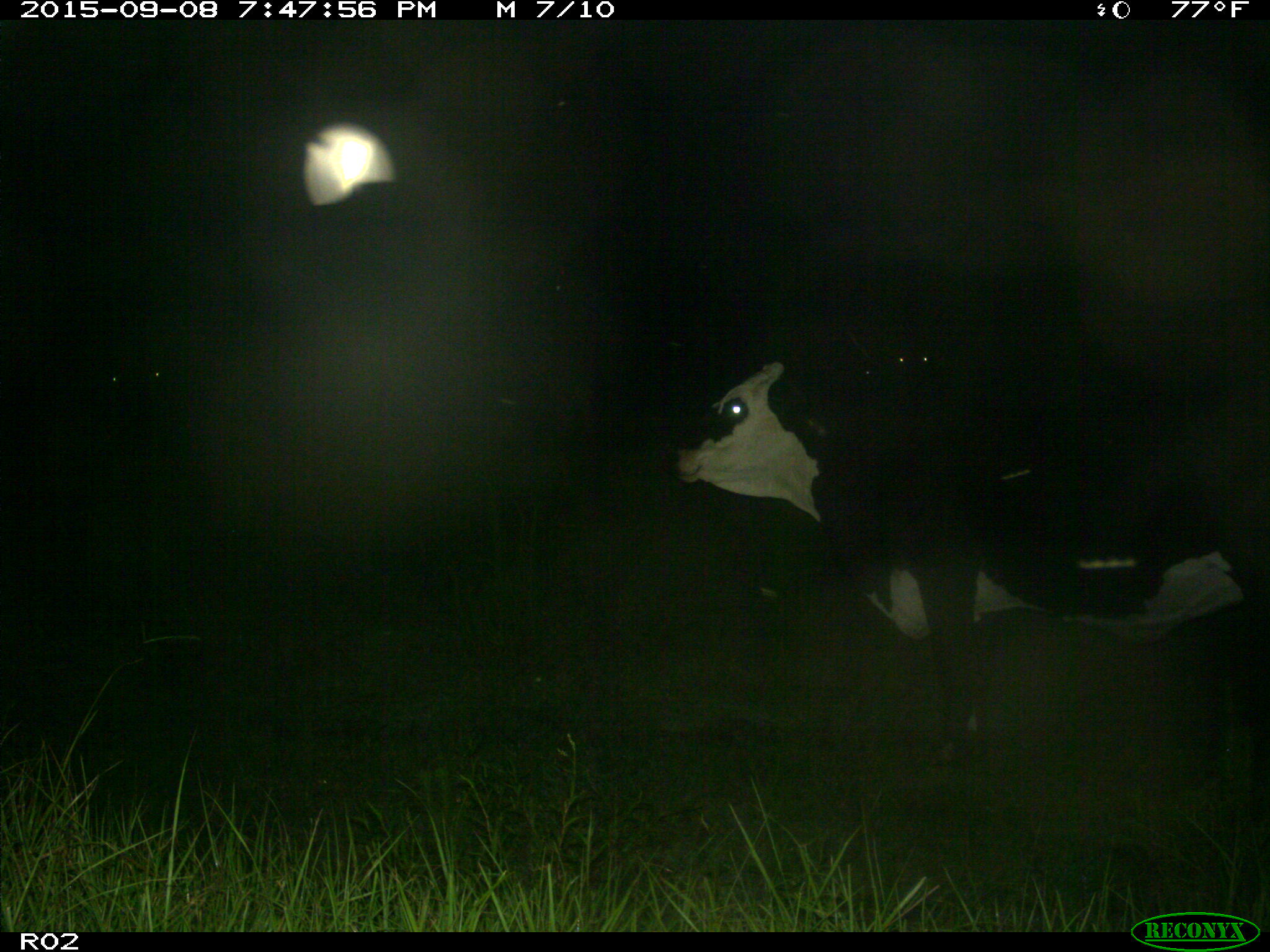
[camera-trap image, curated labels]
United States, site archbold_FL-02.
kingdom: Animalia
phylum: Chordata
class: Mammalia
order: Artiodactyla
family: Bovidae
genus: Bos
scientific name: Bos taurus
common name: domestic cow